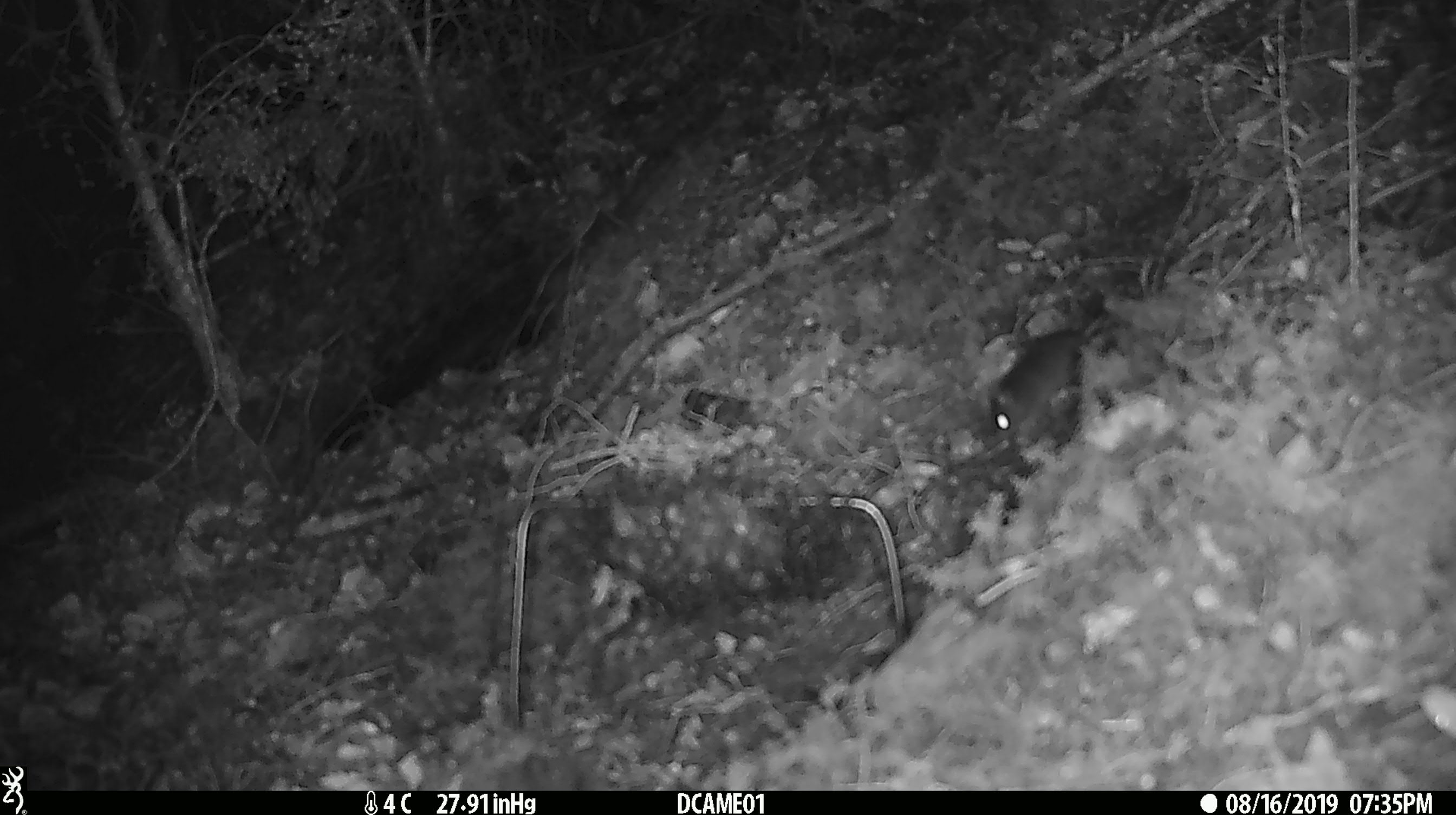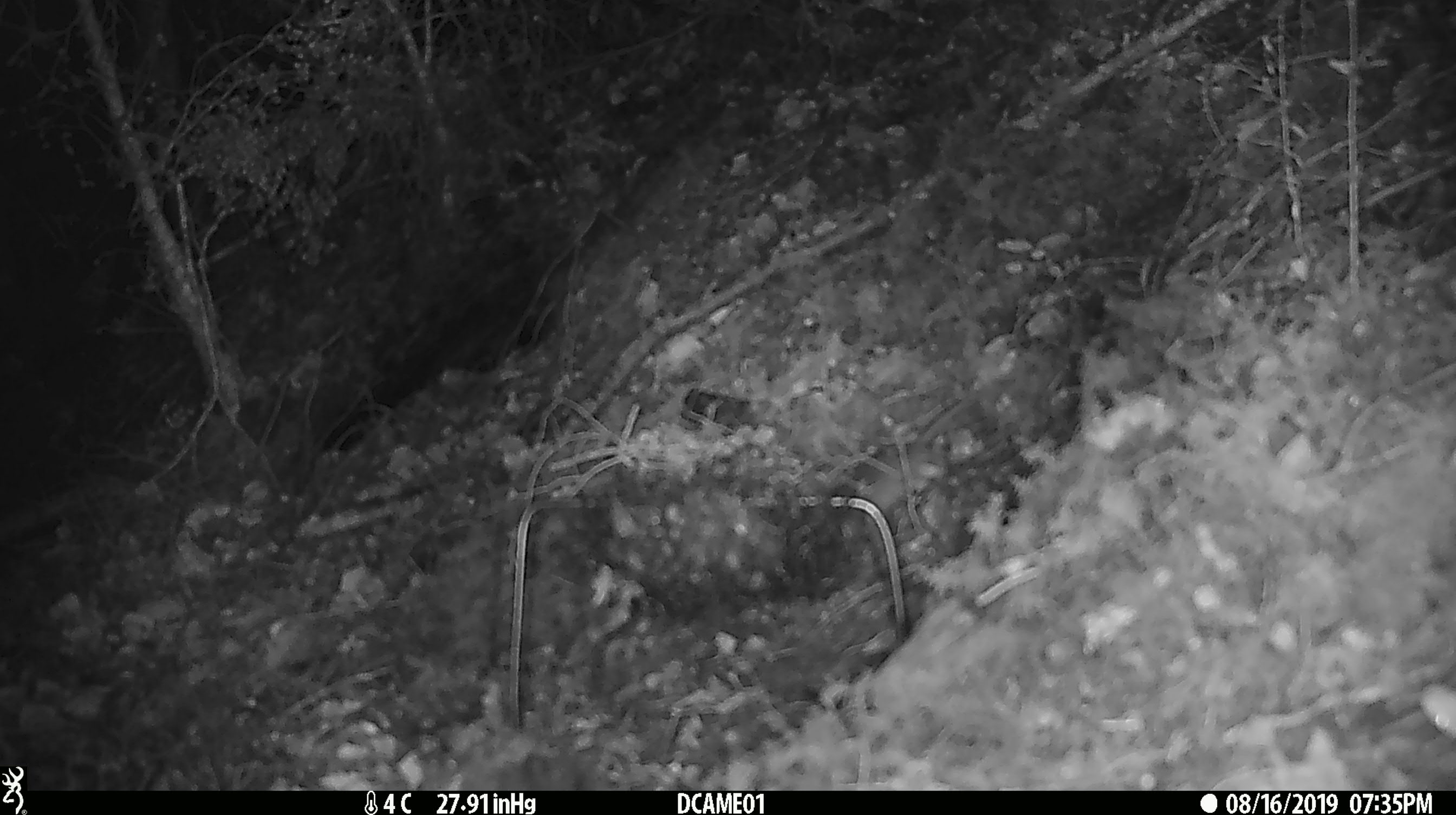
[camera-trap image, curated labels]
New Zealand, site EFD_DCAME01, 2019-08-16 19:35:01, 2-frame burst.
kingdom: Animalia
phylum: Chordata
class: Mammalia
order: Rodentia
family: Muridae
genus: Mus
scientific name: Mus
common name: mouse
Mouse (Mus).